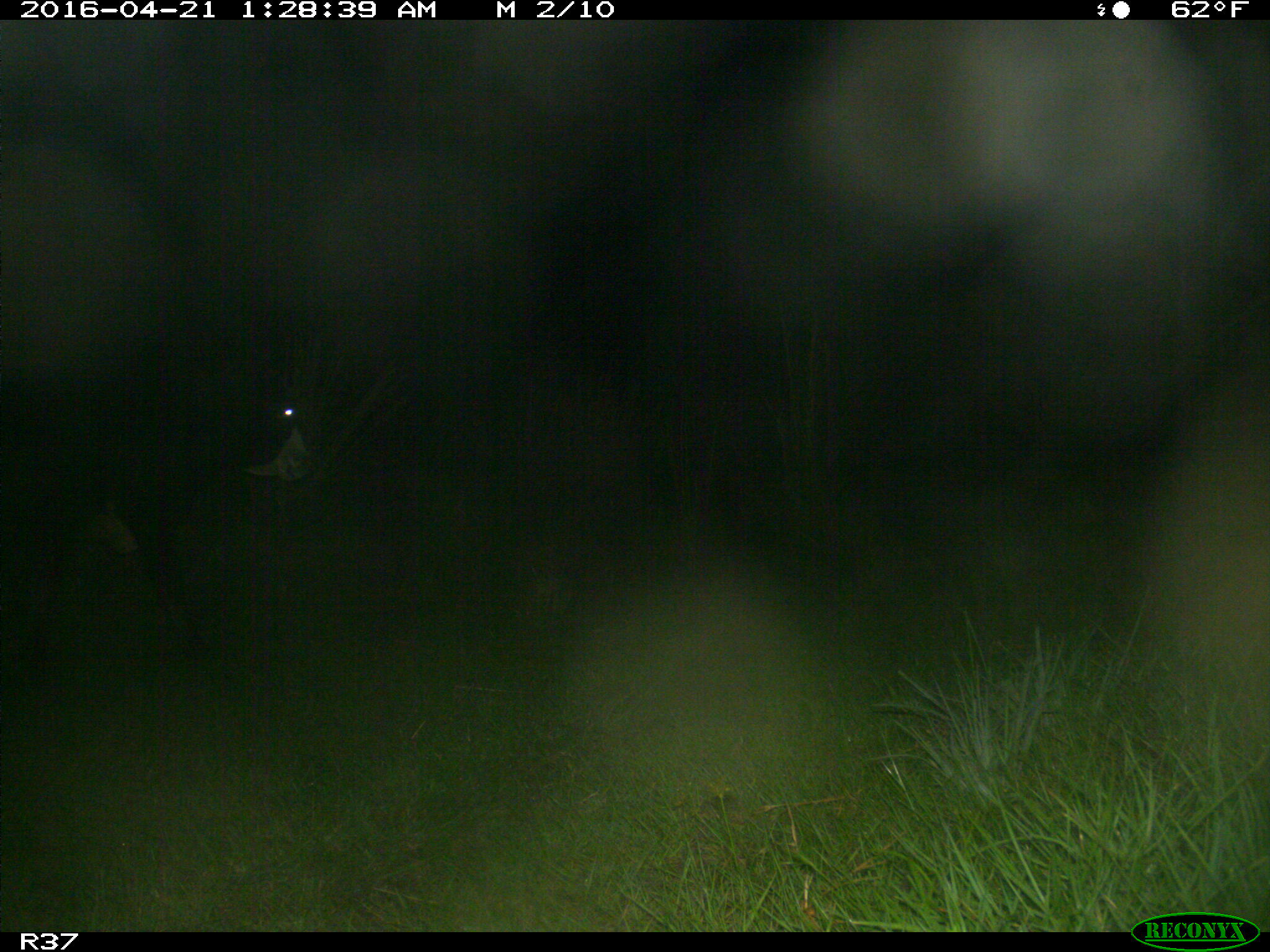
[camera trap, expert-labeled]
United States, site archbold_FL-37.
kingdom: Animalia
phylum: Chordata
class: Mammalia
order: Artiodactyla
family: Bovidae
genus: Bos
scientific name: Bos taurus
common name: domestic cow